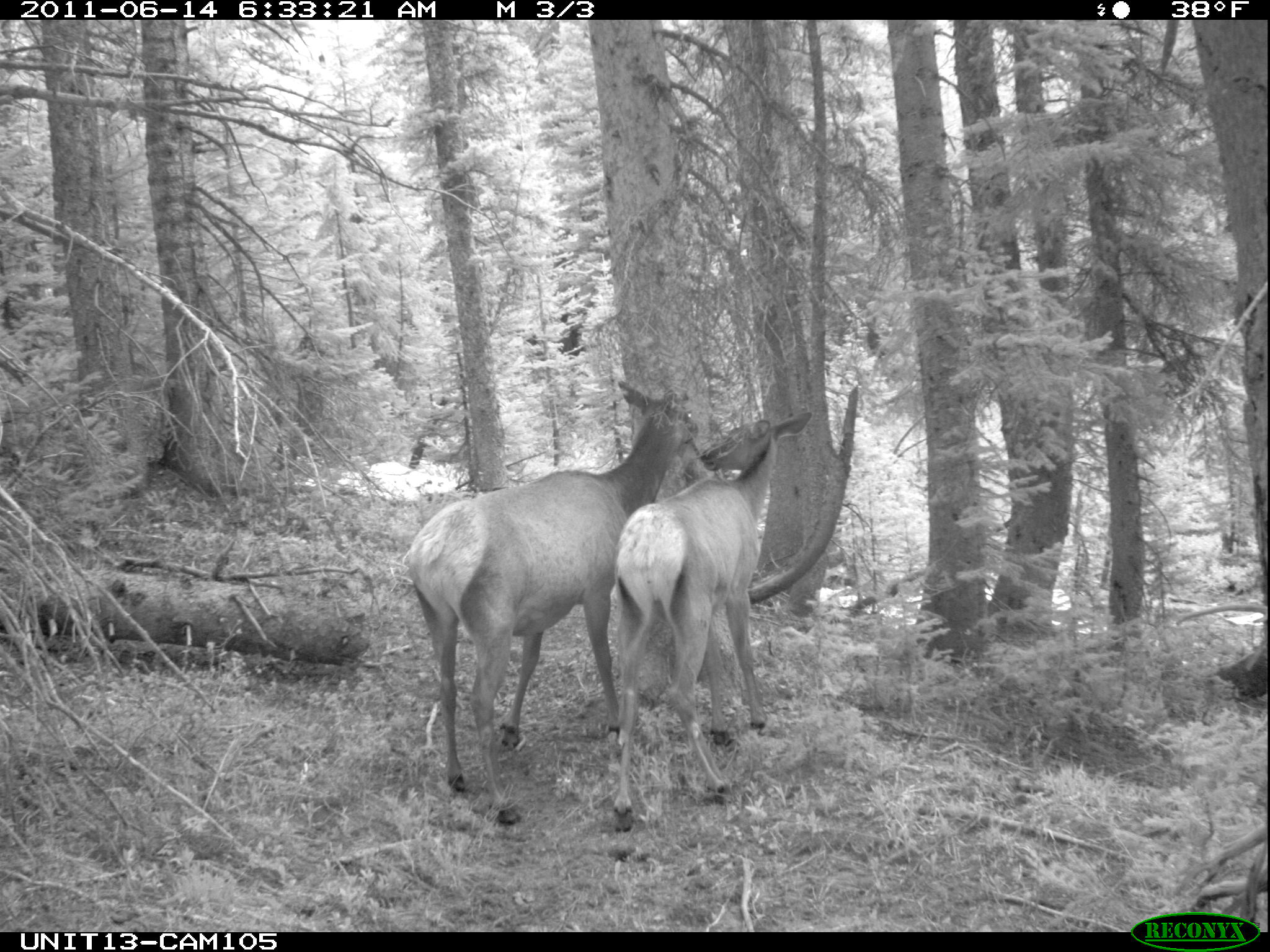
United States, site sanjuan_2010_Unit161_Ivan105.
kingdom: Animalia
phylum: Chordata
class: Mammalia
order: Artiodactyla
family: Cervidae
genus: Cervus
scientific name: Cervus elaphus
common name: red deer